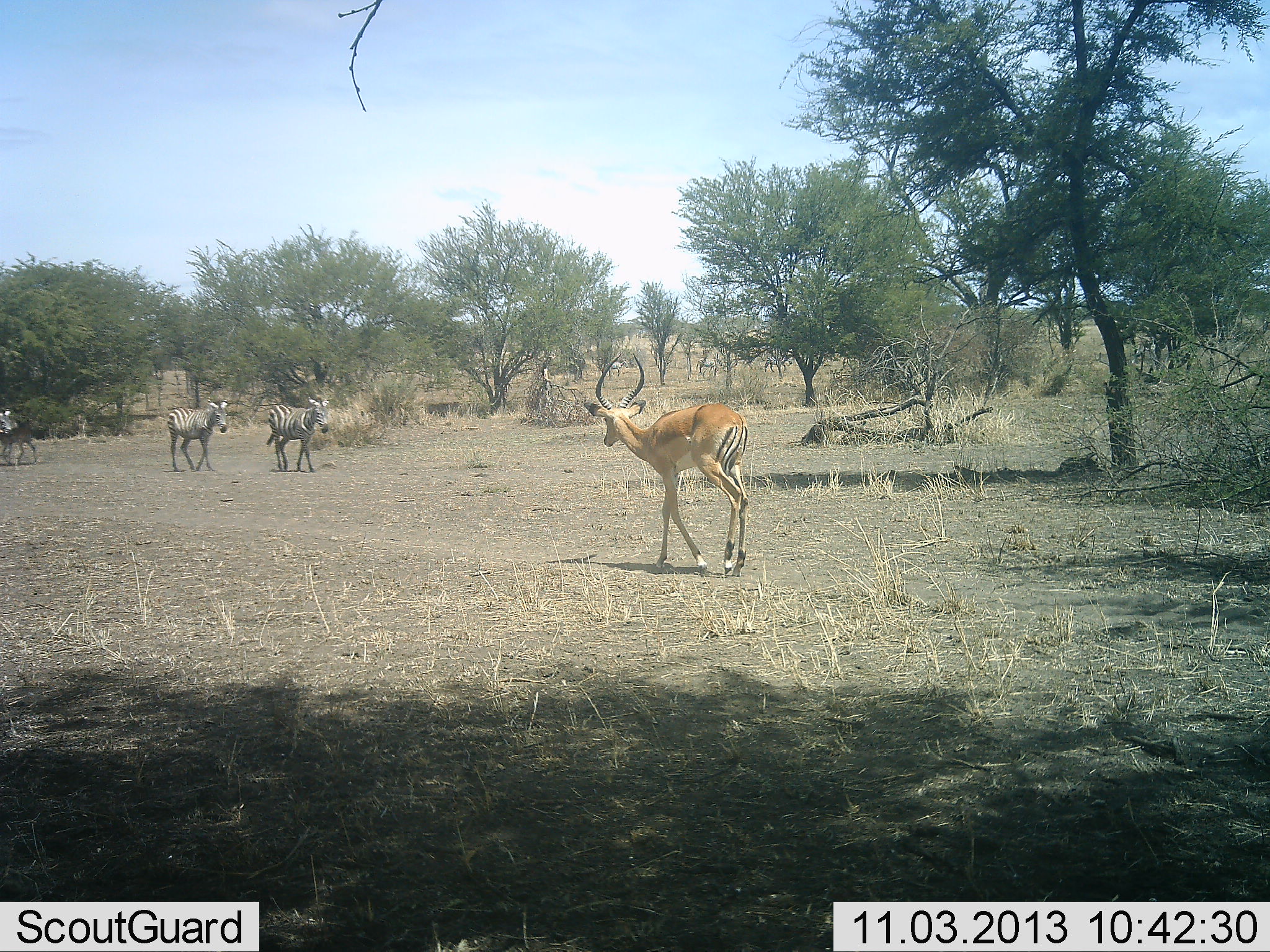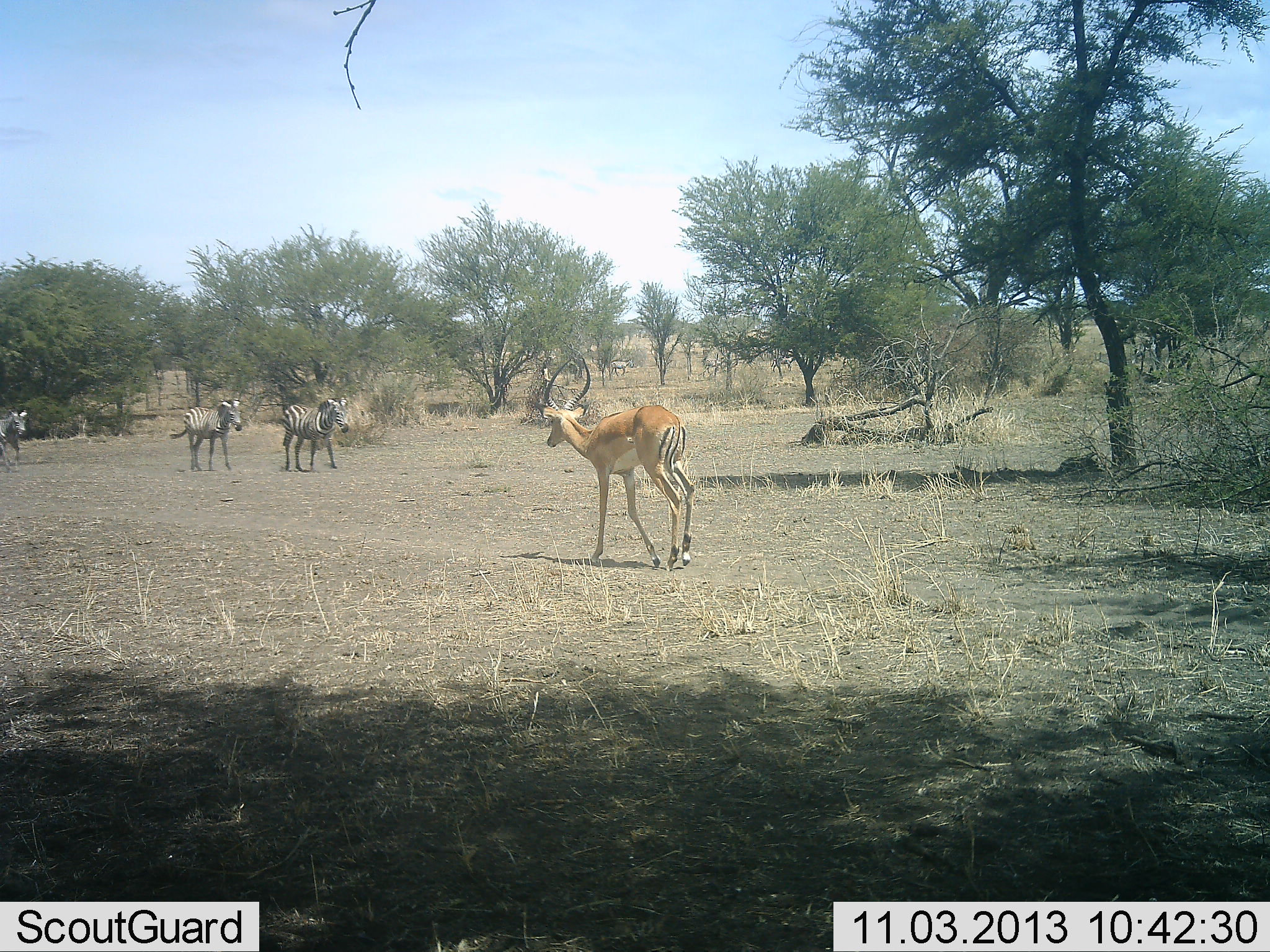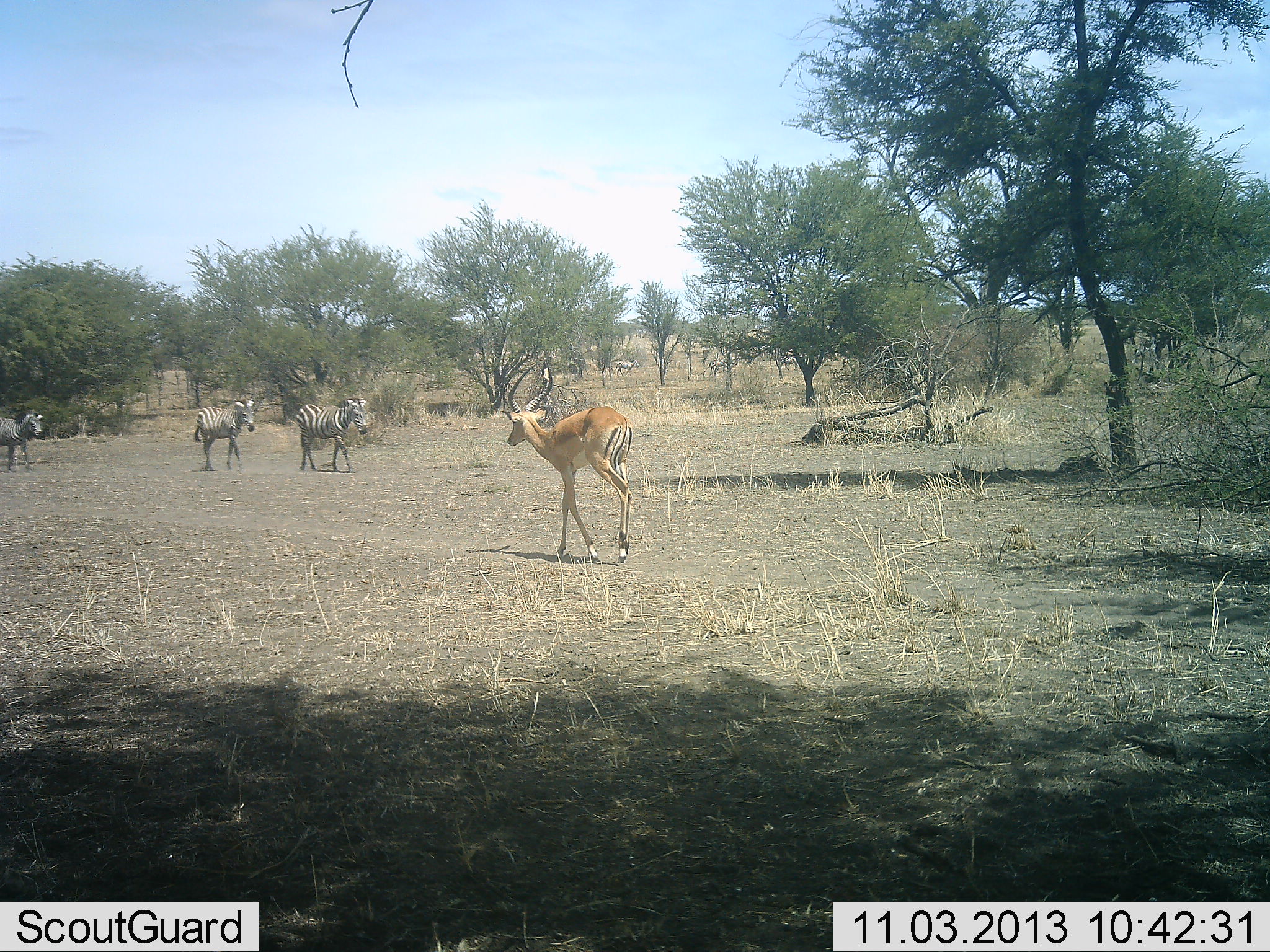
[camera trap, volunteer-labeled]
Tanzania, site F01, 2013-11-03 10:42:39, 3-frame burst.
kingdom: Animalia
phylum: Chordata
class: Mammalia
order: Artiodactyla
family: Bovidae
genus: Aepyceros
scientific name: Aepyceros melampus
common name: impala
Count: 1.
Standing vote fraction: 0%.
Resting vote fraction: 0%.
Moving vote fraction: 100%.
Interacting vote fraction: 0%.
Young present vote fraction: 0%.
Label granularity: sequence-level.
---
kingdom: Animalia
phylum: Chordata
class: Mammalia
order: Perissodactyla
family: Equidae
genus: Equus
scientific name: Equus quagga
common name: plains zebra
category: zebra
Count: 3.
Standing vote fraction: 0%.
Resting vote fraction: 0%.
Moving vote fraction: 100%.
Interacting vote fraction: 0%.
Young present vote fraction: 0%.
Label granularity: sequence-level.